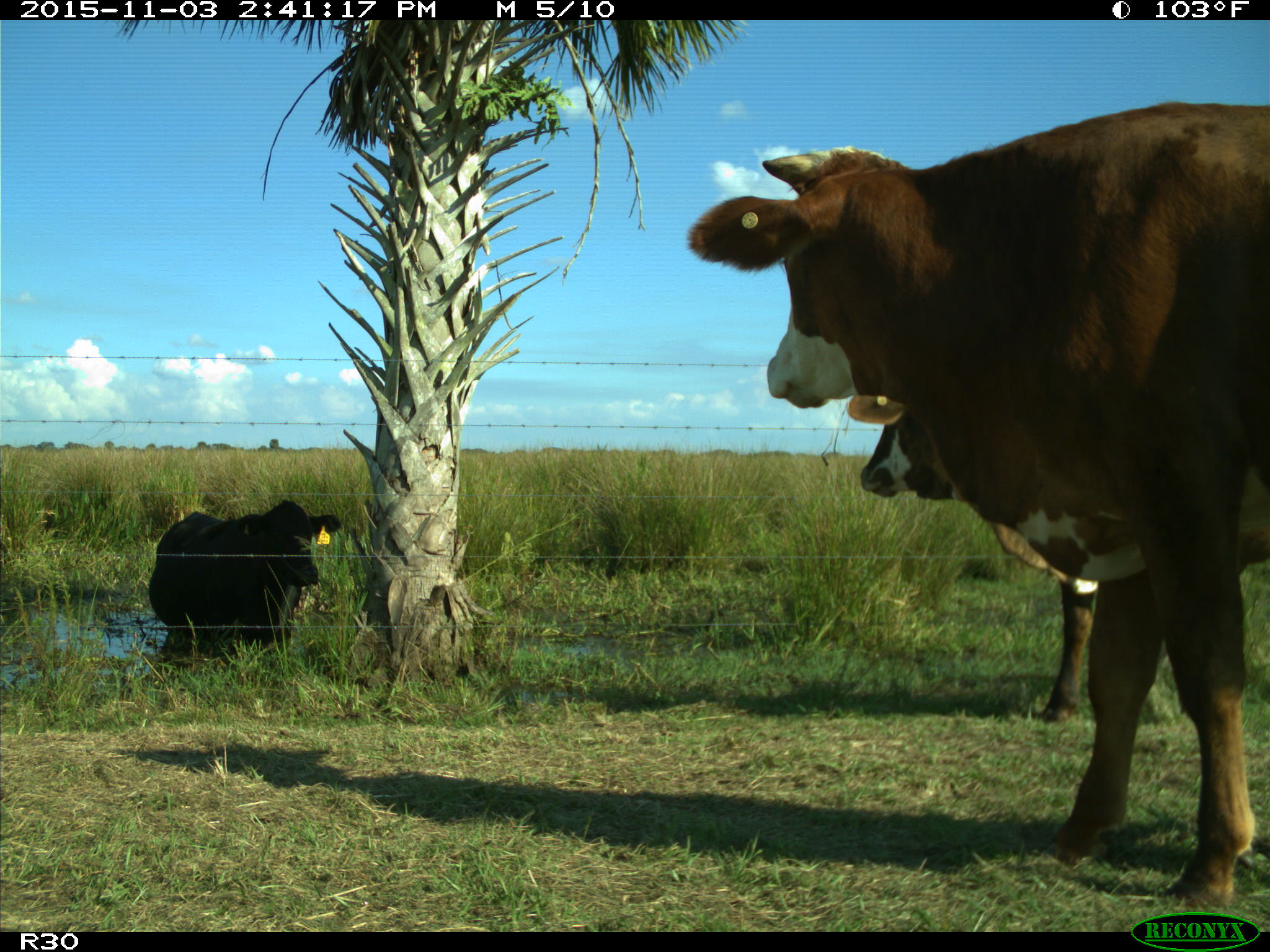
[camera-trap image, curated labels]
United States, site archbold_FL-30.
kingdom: Animalia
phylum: Chordata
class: Mammalia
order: Artiodactyla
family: Bovidae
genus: Bos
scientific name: Bos taurus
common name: domestic cow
Bos taurus (domestic cow).